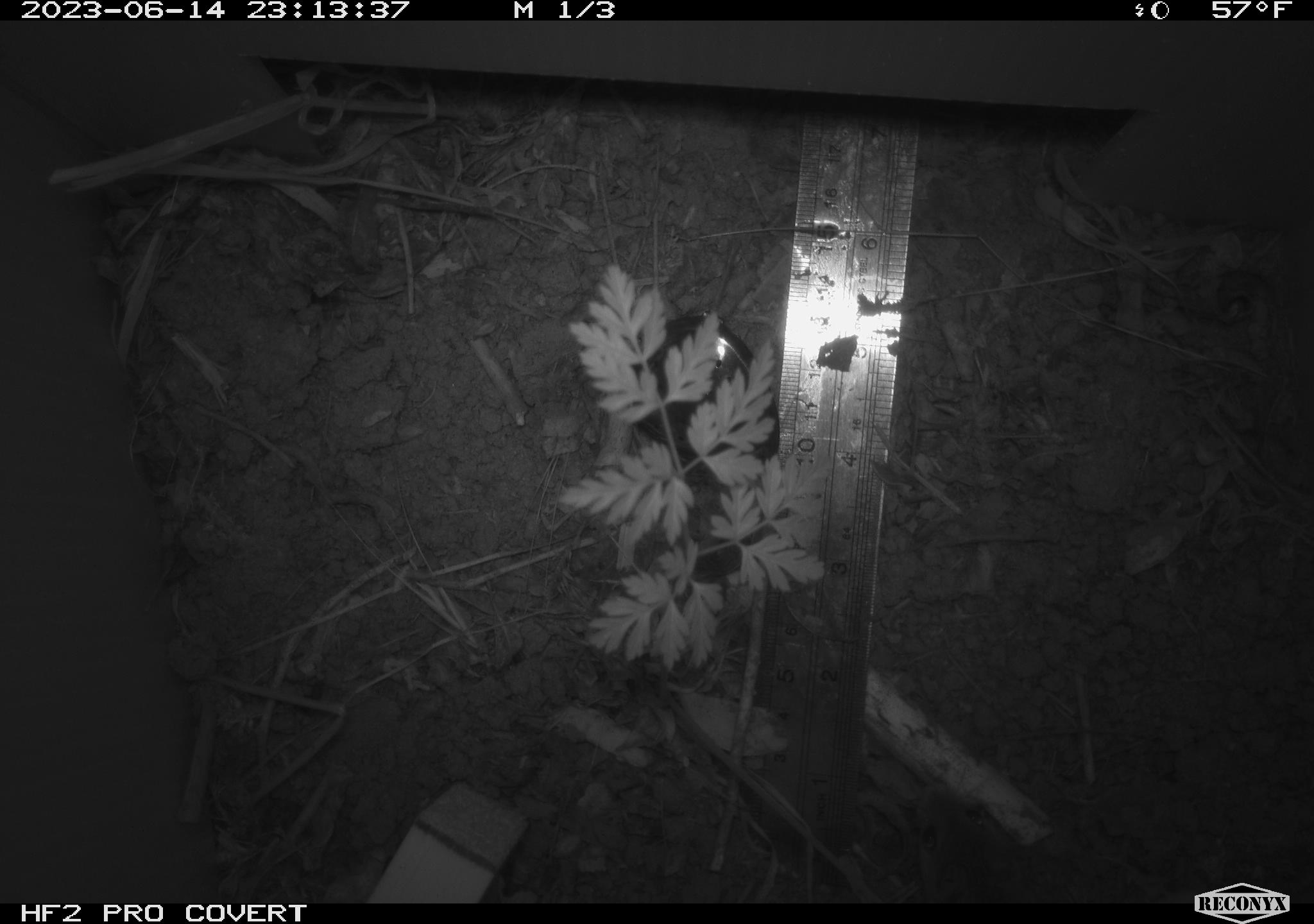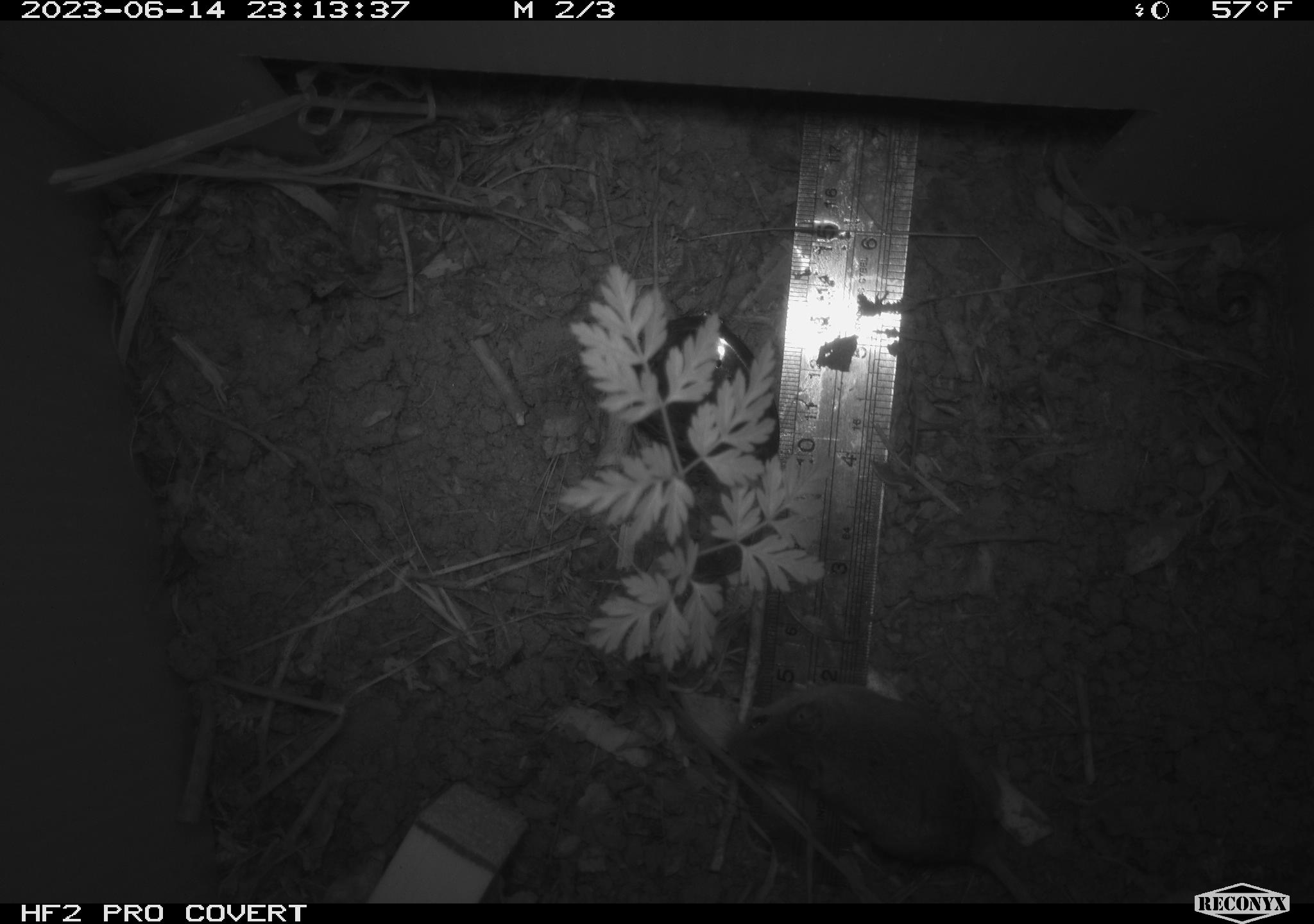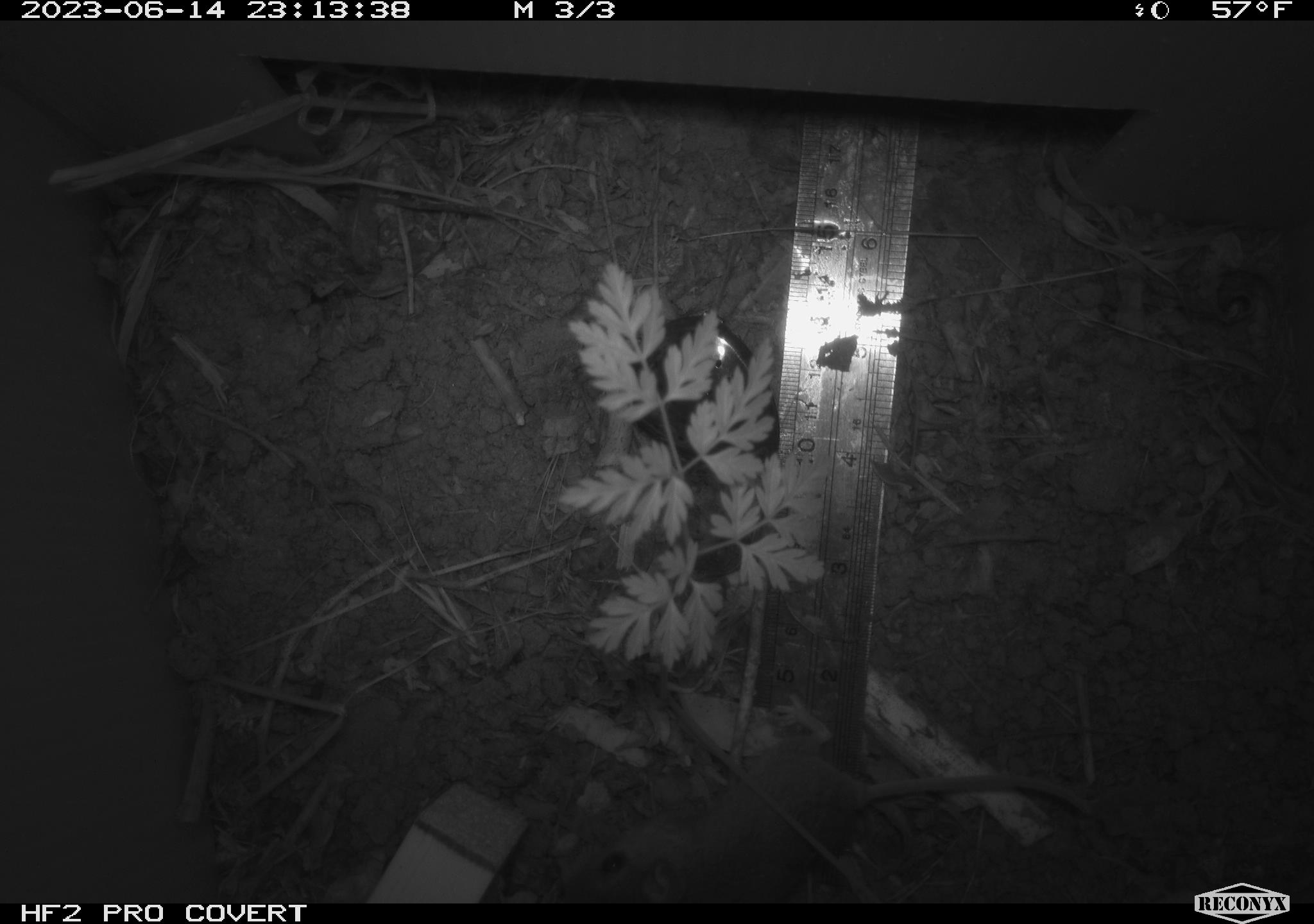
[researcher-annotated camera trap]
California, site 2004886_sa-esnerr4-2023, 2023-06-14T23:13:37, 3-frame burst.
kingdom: Animalia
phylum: Chordata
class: Mammalia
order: Rodentia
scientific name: Rodentia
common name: mouse species